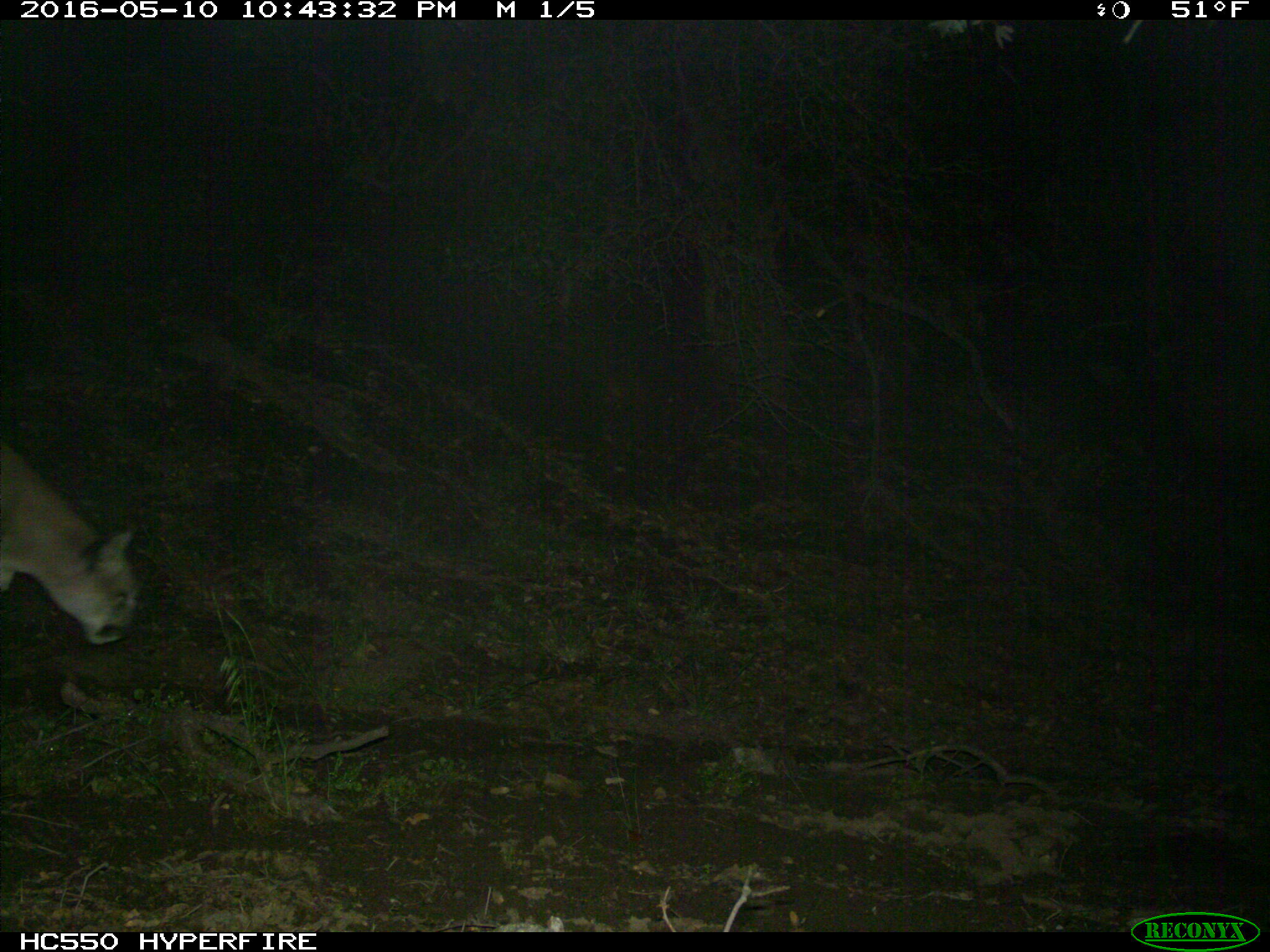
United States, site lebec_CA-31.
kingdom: Animalia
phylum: Chordata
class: Mammalia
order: Carnivora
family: Felidae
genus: Puma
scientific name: Puma concolor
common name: mountain lion